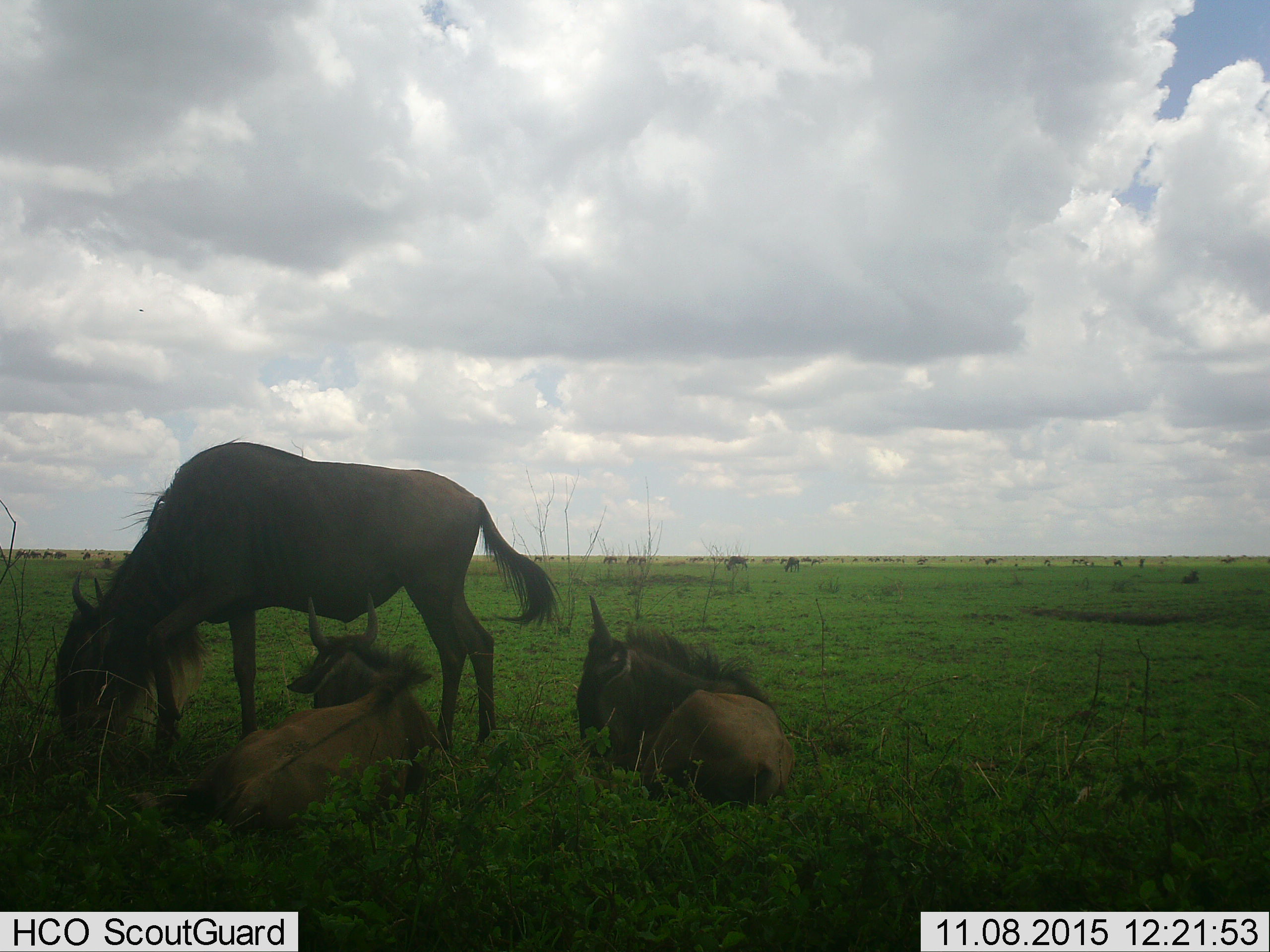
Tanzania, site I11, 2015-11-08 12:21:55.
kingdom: Animalia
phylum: Chordata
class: Mammalia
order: Artiodactyla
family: Bovidae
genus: Connochaetes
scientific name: Connochaetes taurinus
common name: blue wildebeest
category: wildebeest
Wildebeest (blue wildebeest) (Connochaetes taurinus), count 11-50. Behavior (volunteer vote fractions): standing 60%, resting 90%, moving 20%, interacting 0%. Young present (vote fraction): 40%. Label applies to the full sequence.